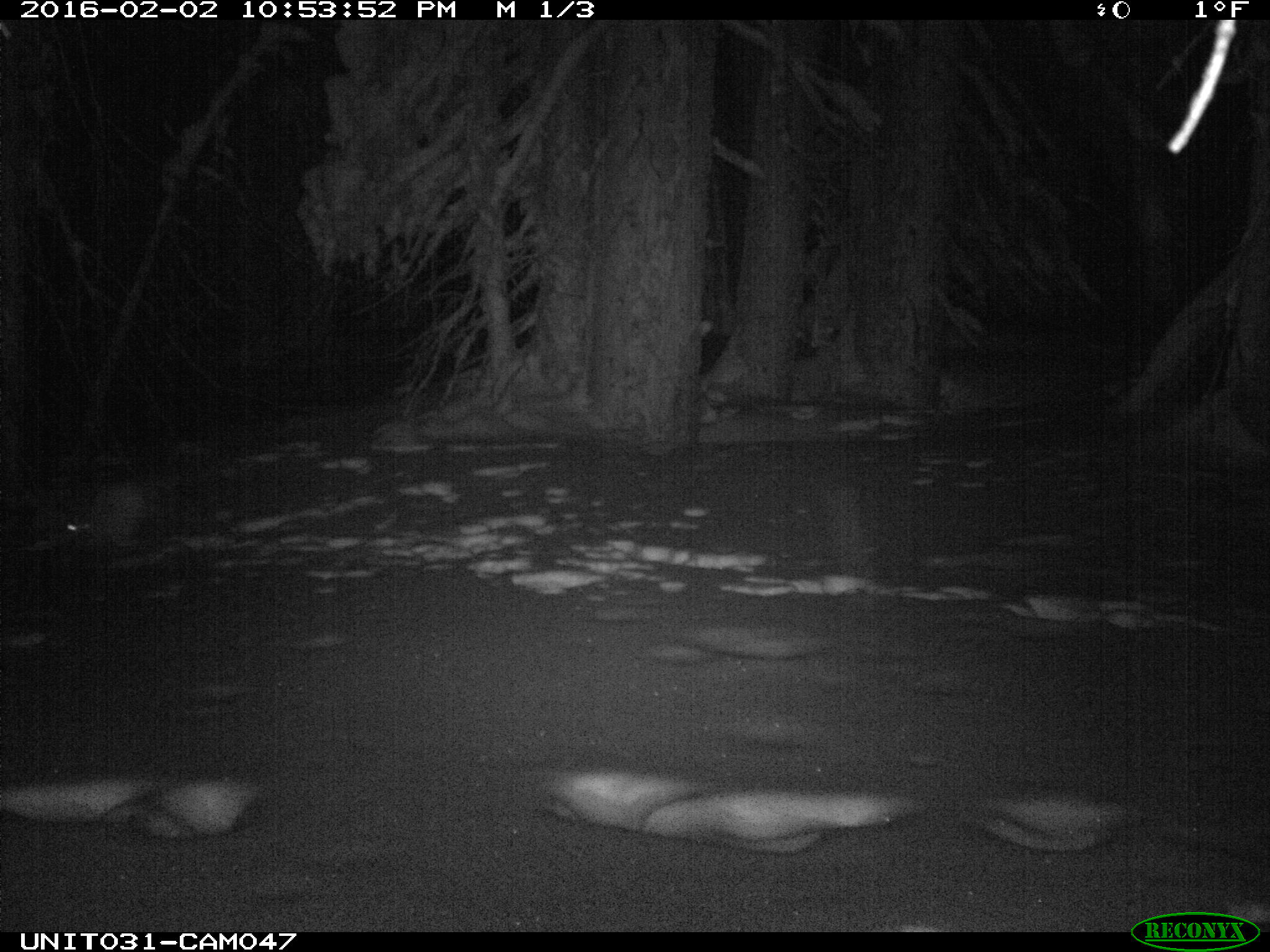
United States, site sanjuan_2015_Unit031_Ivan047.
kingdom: Animalia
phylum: Chordata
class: Mammalia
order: Lagomorpha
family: Leporidae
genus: Lepus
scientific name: Lepus americanus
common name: snowshoe hare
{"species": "Lepus americanus (snowshoe hare)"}